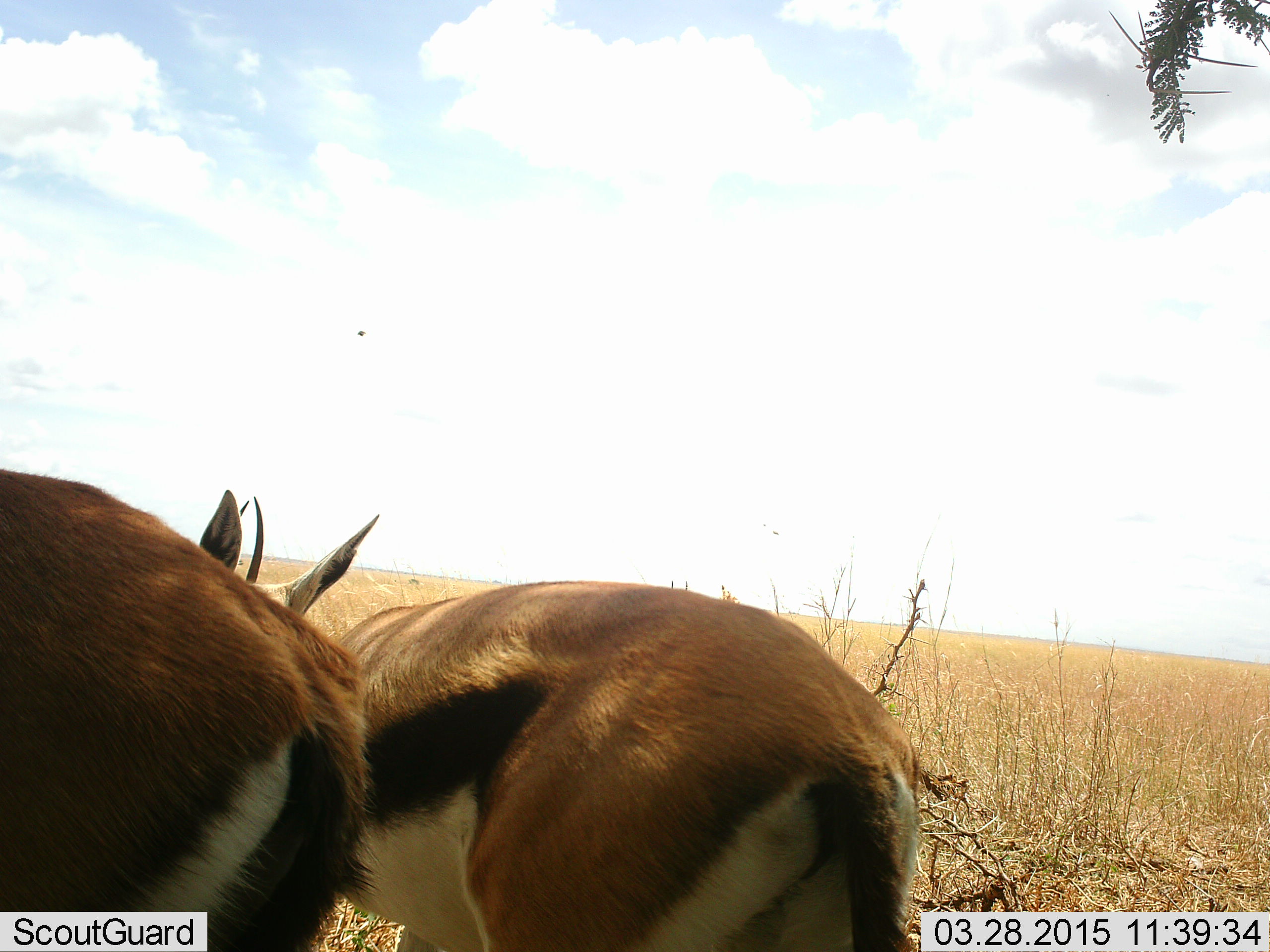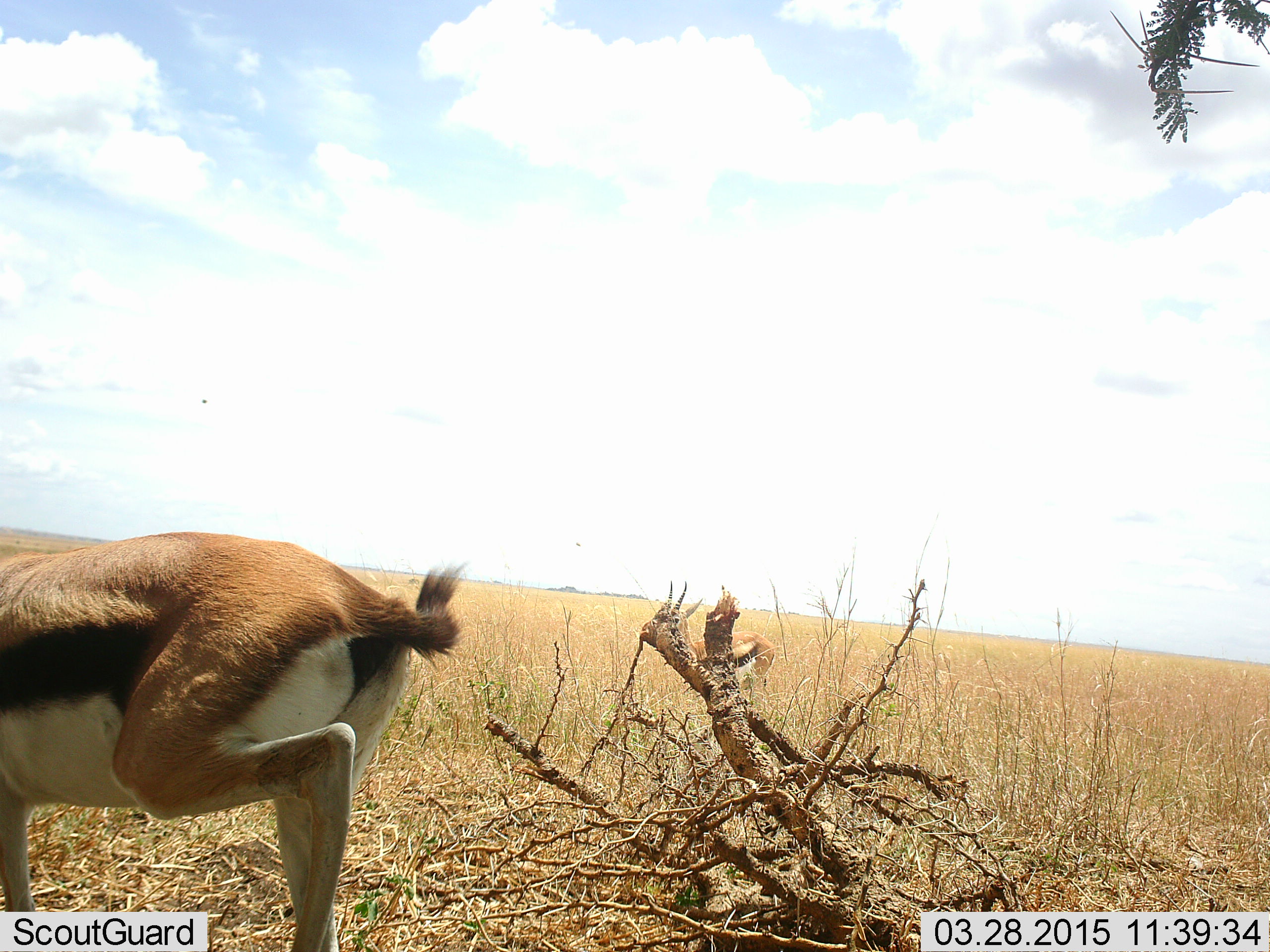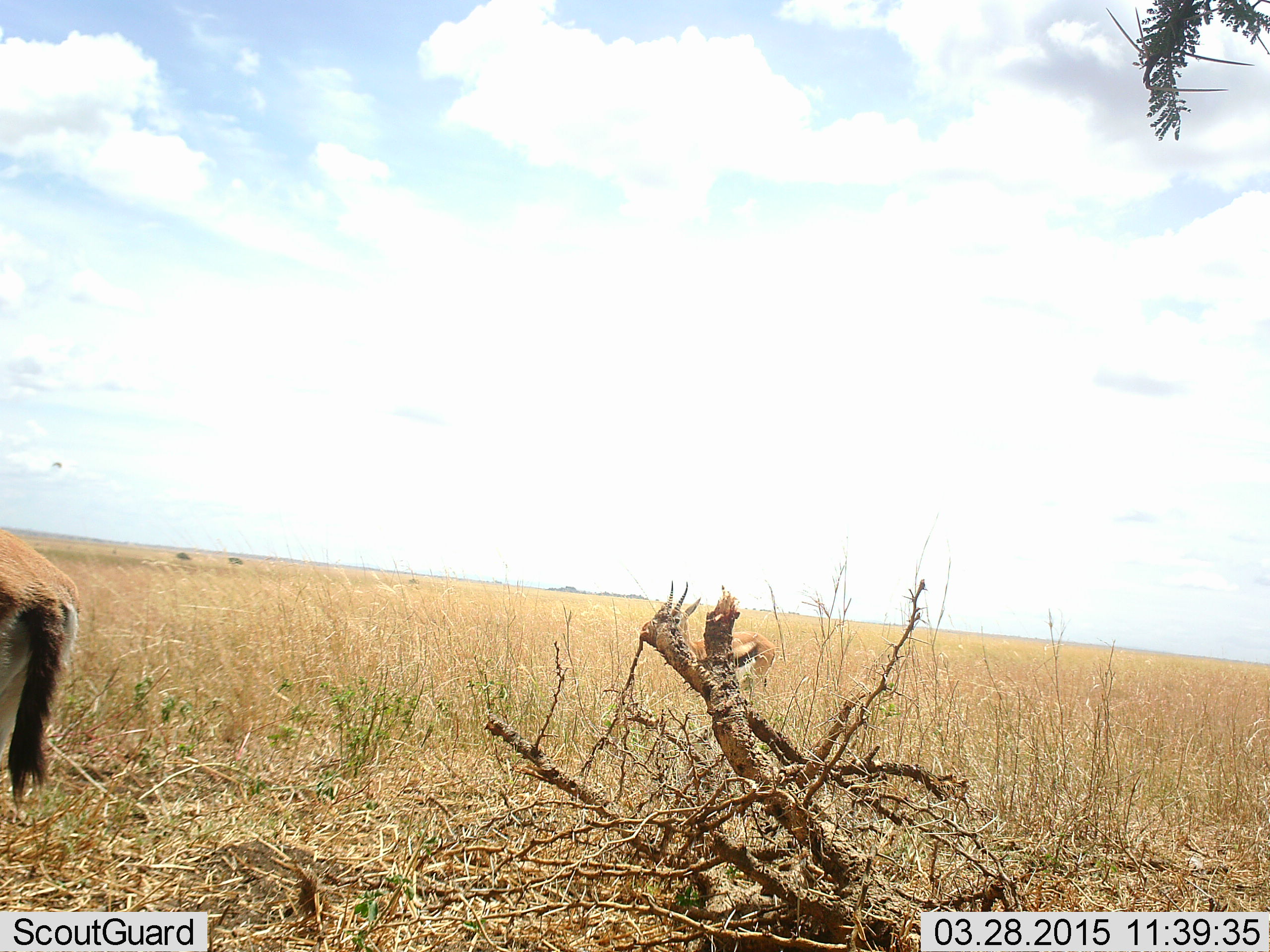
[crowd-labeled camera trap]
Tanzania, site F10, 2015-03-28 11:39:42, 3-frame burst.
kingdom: Animalia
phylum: Chordata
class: Mammalia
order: Artiodactyla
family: Bovidae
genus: Eudorcas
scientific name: Eudorcas thomsonii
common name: thomson's gazelle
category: gazellethomsons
Gazellethomsons (thomson's gazelle) (Eudorcas thomsonii), count 2. Behavior (volunteer vote fractions): standing 20%, resting 0%, moving 80%, interacting 0%. Young present (vote fraction): 0%. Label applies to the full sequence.